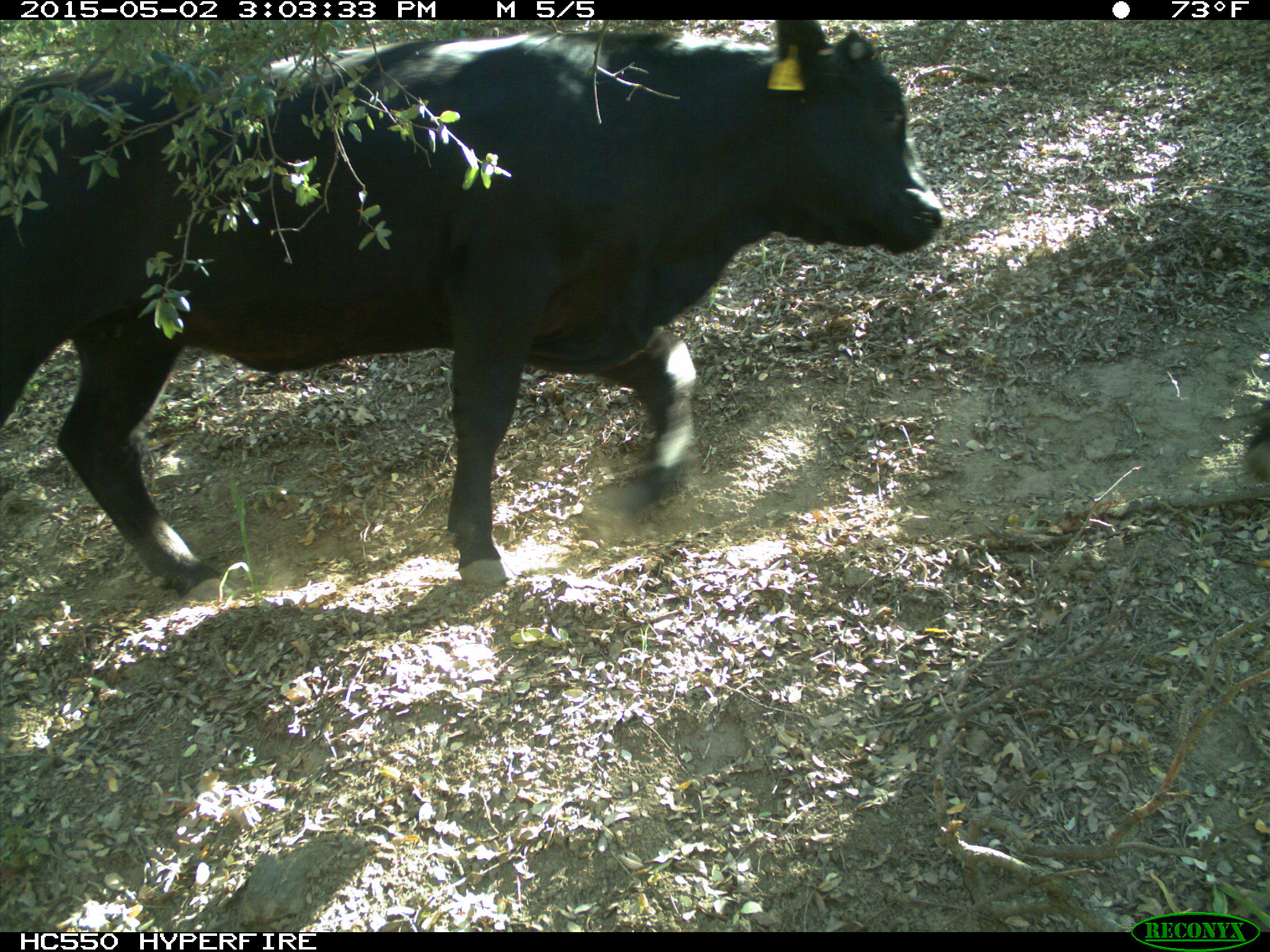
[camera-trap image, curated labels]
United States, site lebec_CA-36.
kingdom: Animalia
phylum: Chordata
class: Mammalia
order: Artiodactyla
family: Bovidae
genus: Bos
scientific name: Bos taurus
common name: domestic cow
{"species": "Bos taurus (domestic cow)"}